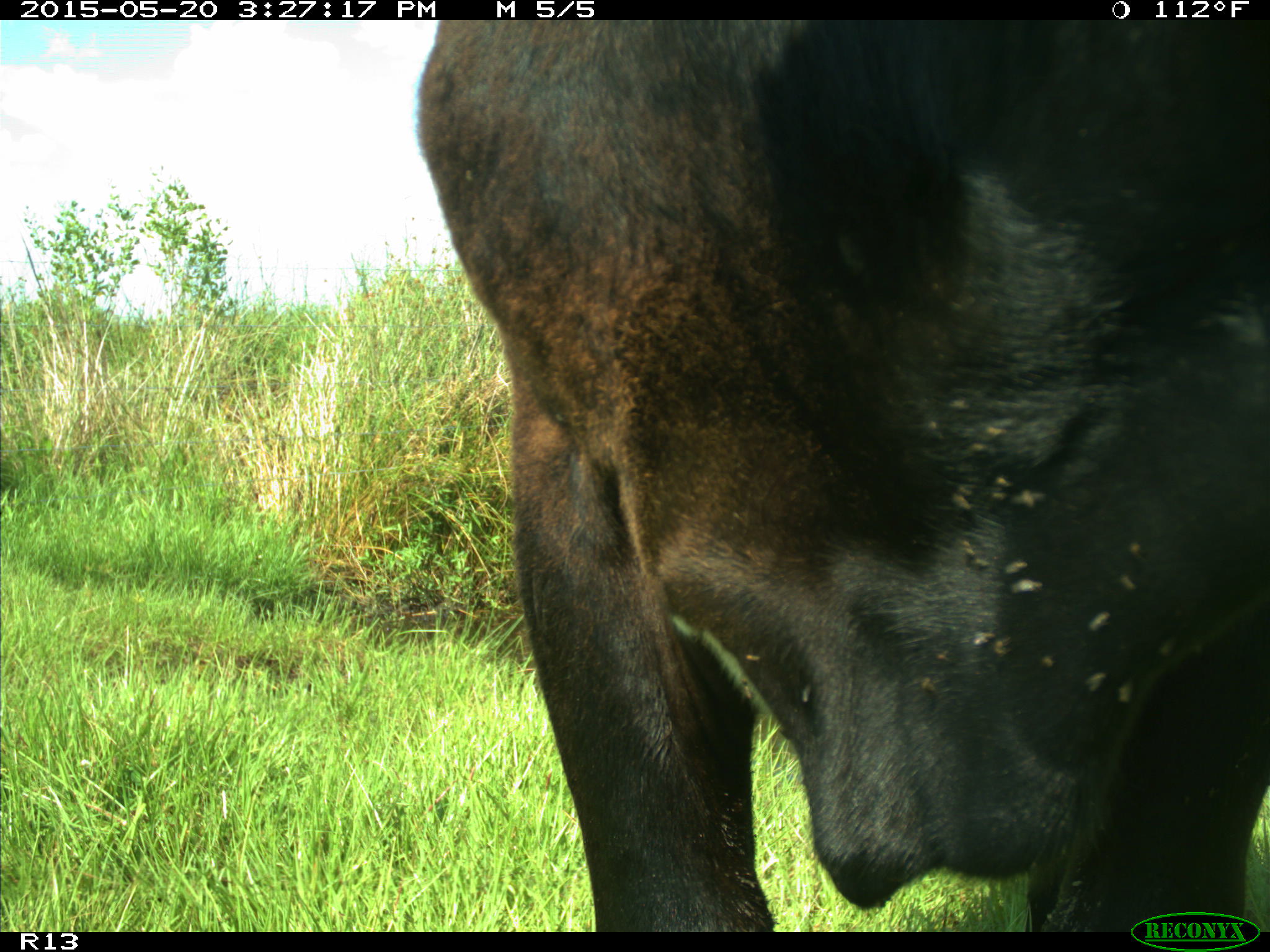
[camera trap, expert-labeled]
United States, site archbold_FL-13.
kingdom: Animalia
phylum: Chordata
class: Mammalia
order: Artiodactyla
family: Bovidae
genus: Bos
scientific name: Bos taurus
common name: domestic cow